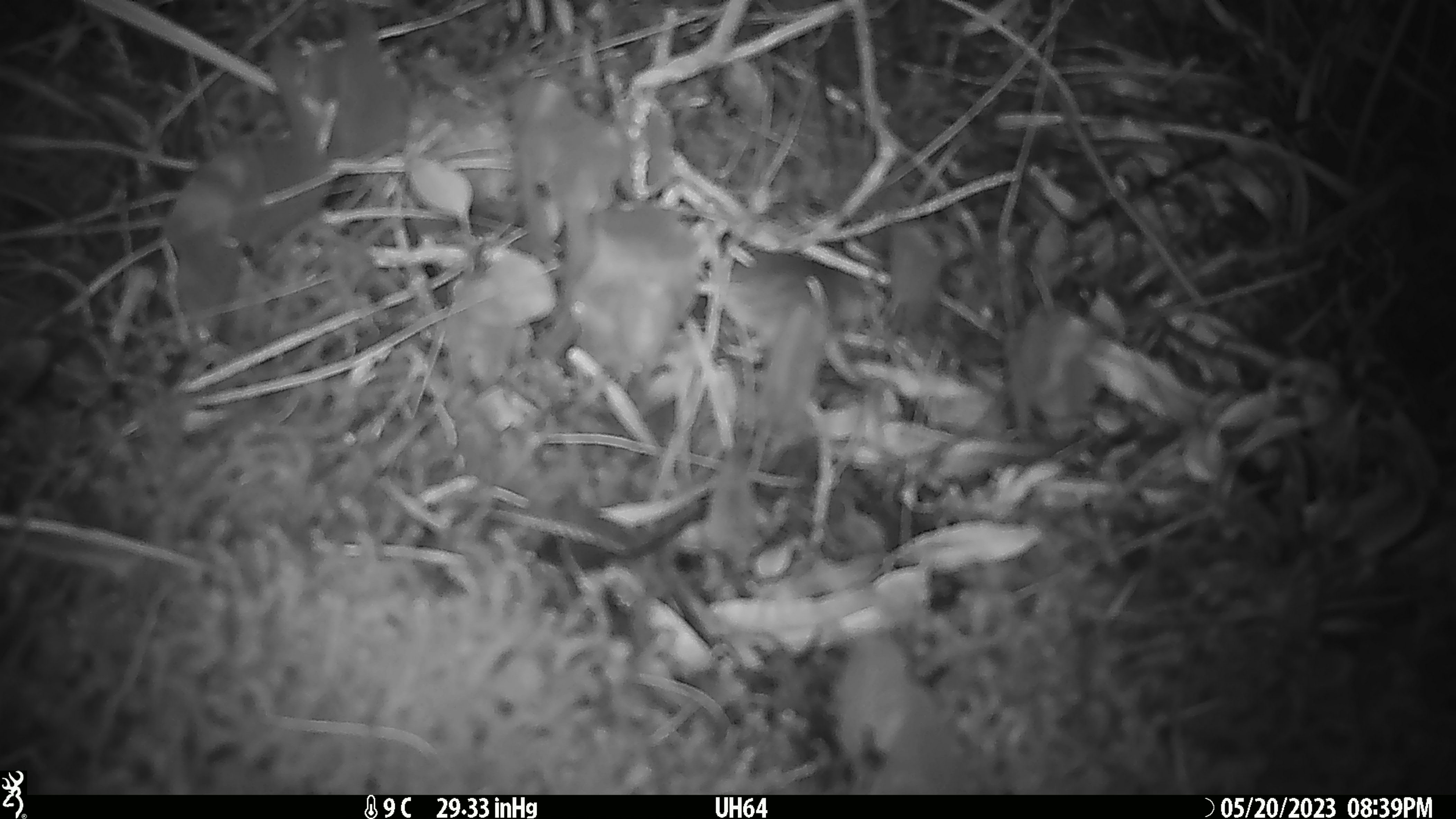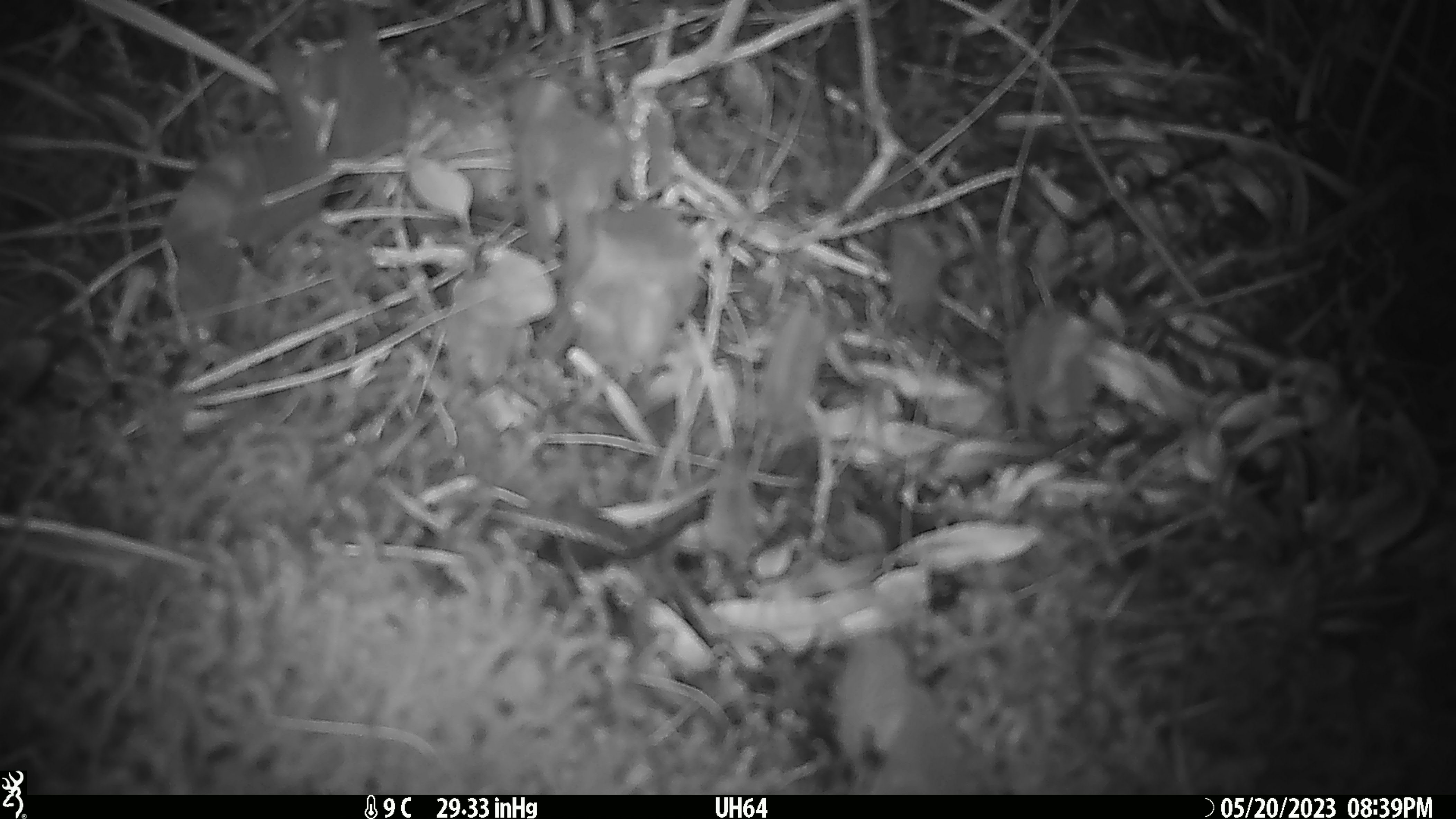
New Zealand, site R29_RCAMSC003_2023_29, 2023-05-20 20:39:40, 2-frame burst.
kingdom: Animalia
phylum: Chordata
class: Mammalia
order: Rodentia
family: Muridae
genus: Mus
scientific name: Mus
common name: mouse